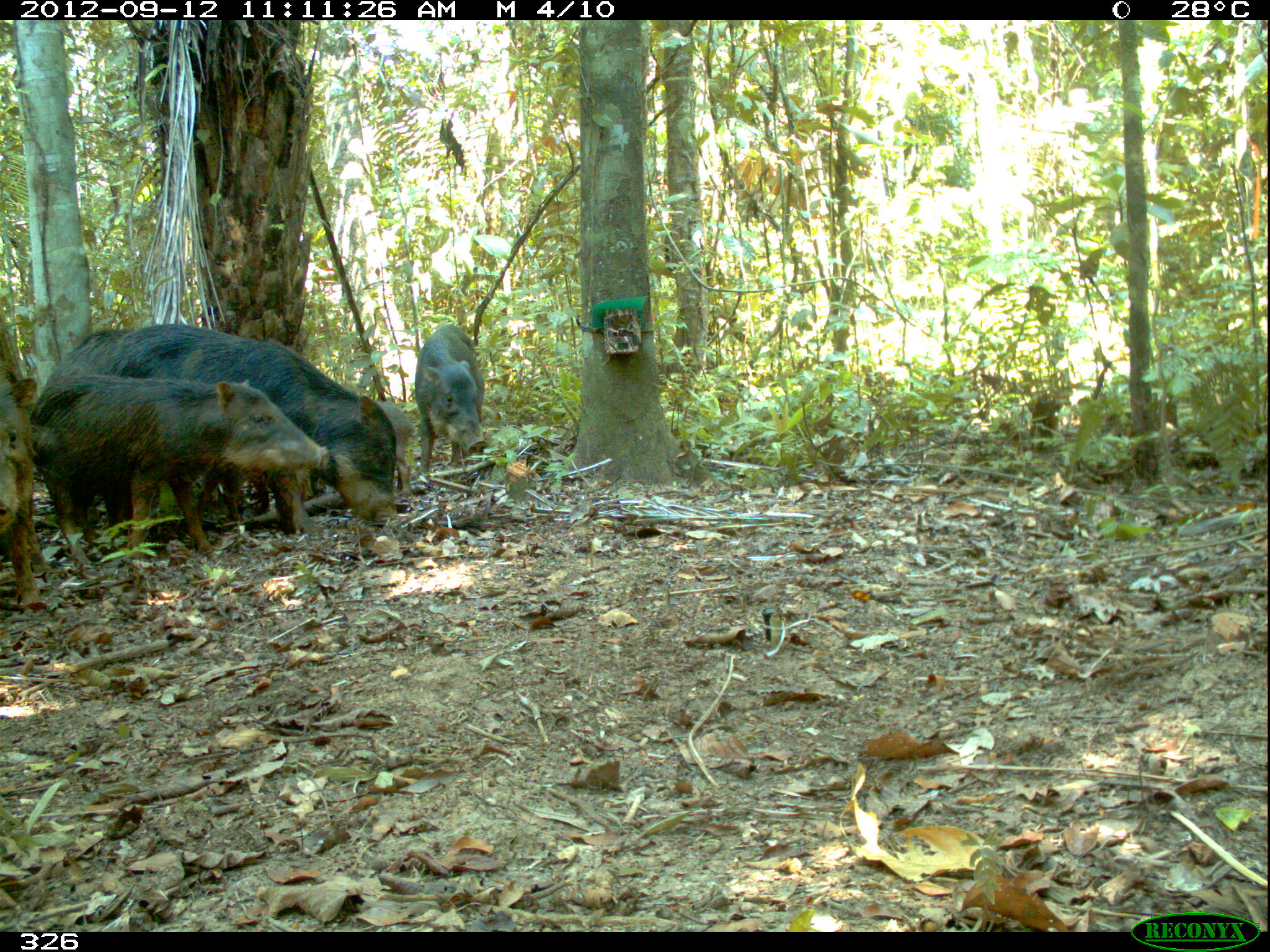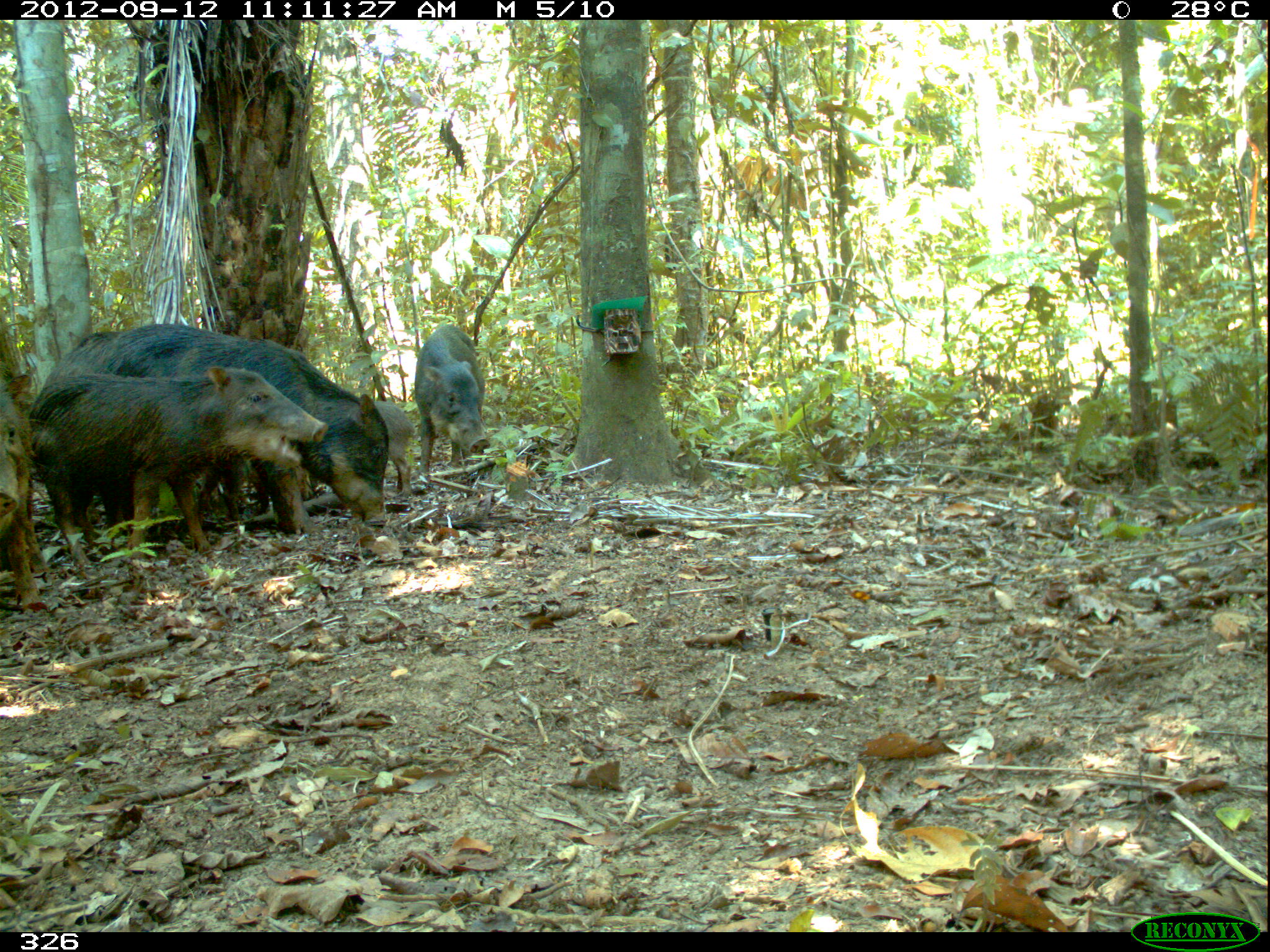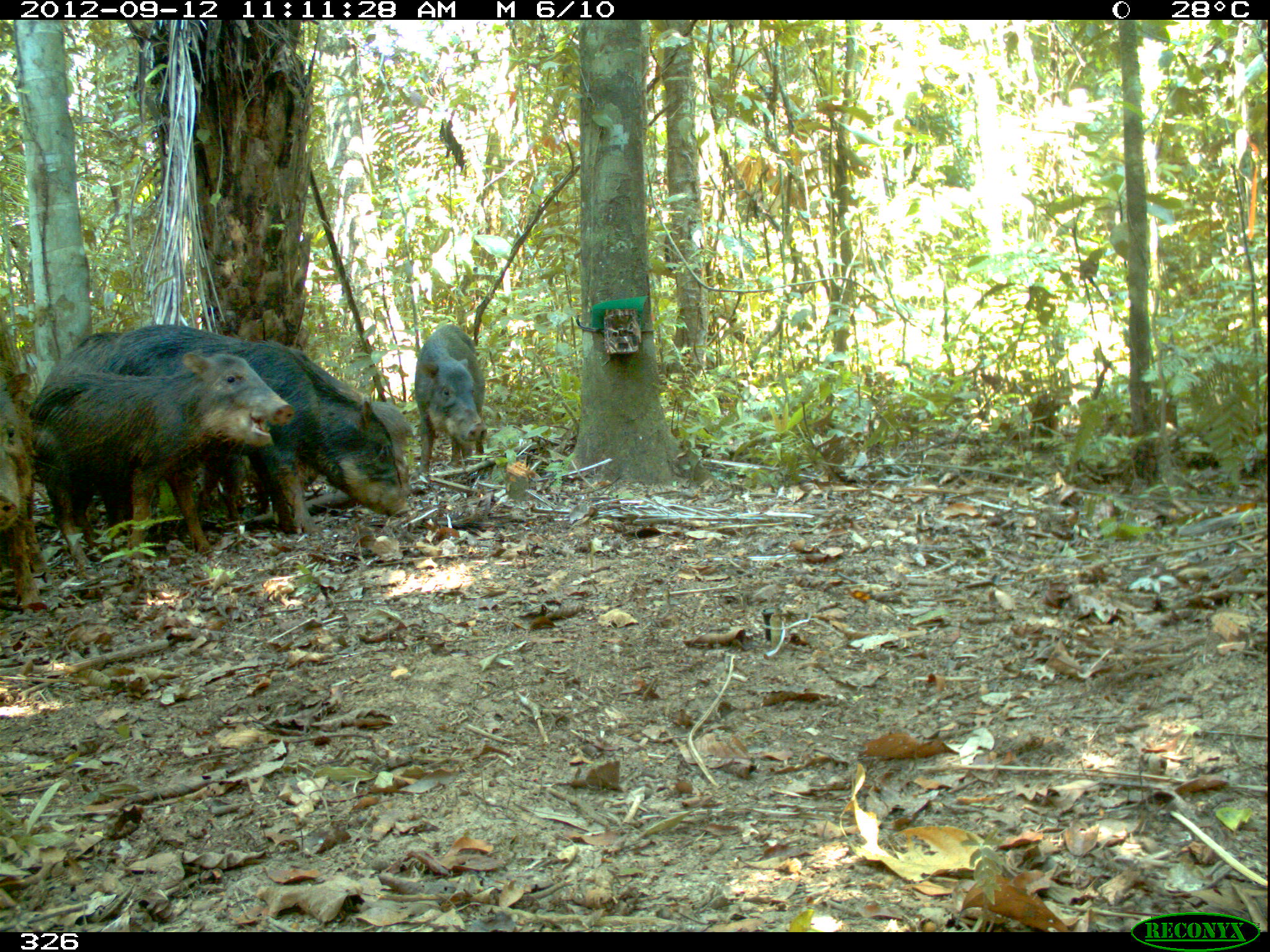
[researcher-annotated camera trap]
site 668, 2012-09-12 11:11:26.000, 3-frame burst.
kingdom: Animalia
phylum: Chordata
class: Mammalia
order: Artiodactyla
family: Tayassuidae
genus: Tayassu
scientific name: Tayassu pecari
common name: white-lipped peccary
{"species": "Tayassu pecari (white-lipped peccary)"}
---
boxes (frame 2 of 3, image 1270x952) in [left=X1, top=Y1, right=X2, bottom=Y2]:
tayassu pecari: [left=46, top=322, right=389, bottom=529]; [left=31, top=364, right=328, bottom=579]; [left=414, top=325, right=490, bottom=481]; [left=0, top=371, right=39, bottom=609]; [left=370, top=388, right=415, bottom=493]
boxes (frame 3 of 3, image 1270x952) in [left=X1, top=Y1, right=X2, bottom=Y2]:
tayassu pecari: [left=99, top=322, right=414, bottom=554]; [left=32, top=349, right=294, bottom=578]; [left=417, top=323, right=487, bottom=477]; [left=0, top=362, right=37, bottom=606]; [left=366, top=393, right=413, bottom=500]